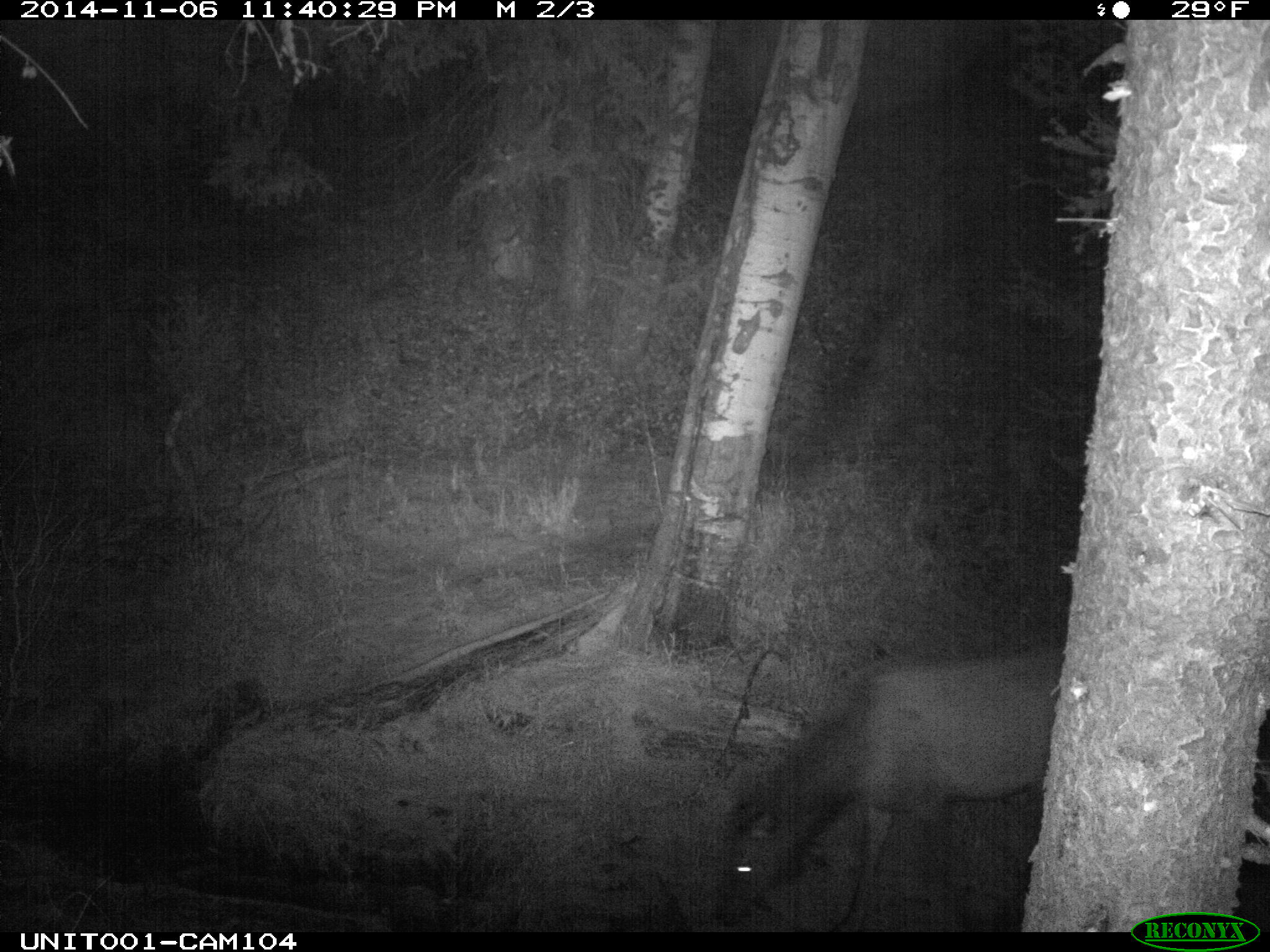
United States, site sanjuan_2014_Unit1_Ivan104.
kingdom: Animalia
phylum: Chordata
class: Mammalia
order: Artiodactyla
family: Cervidae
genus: Cervus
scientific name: Cervus elaphus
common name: red deer